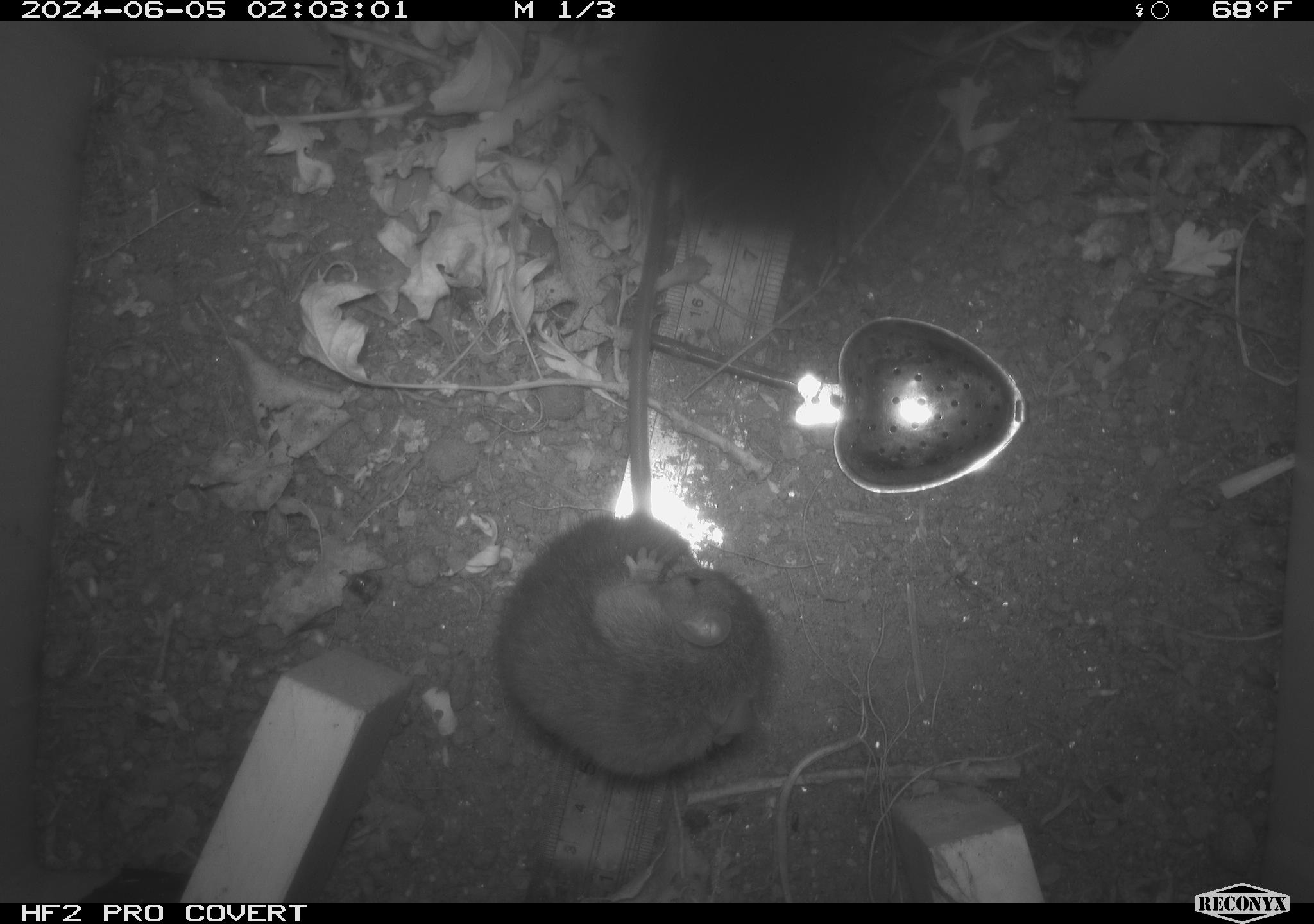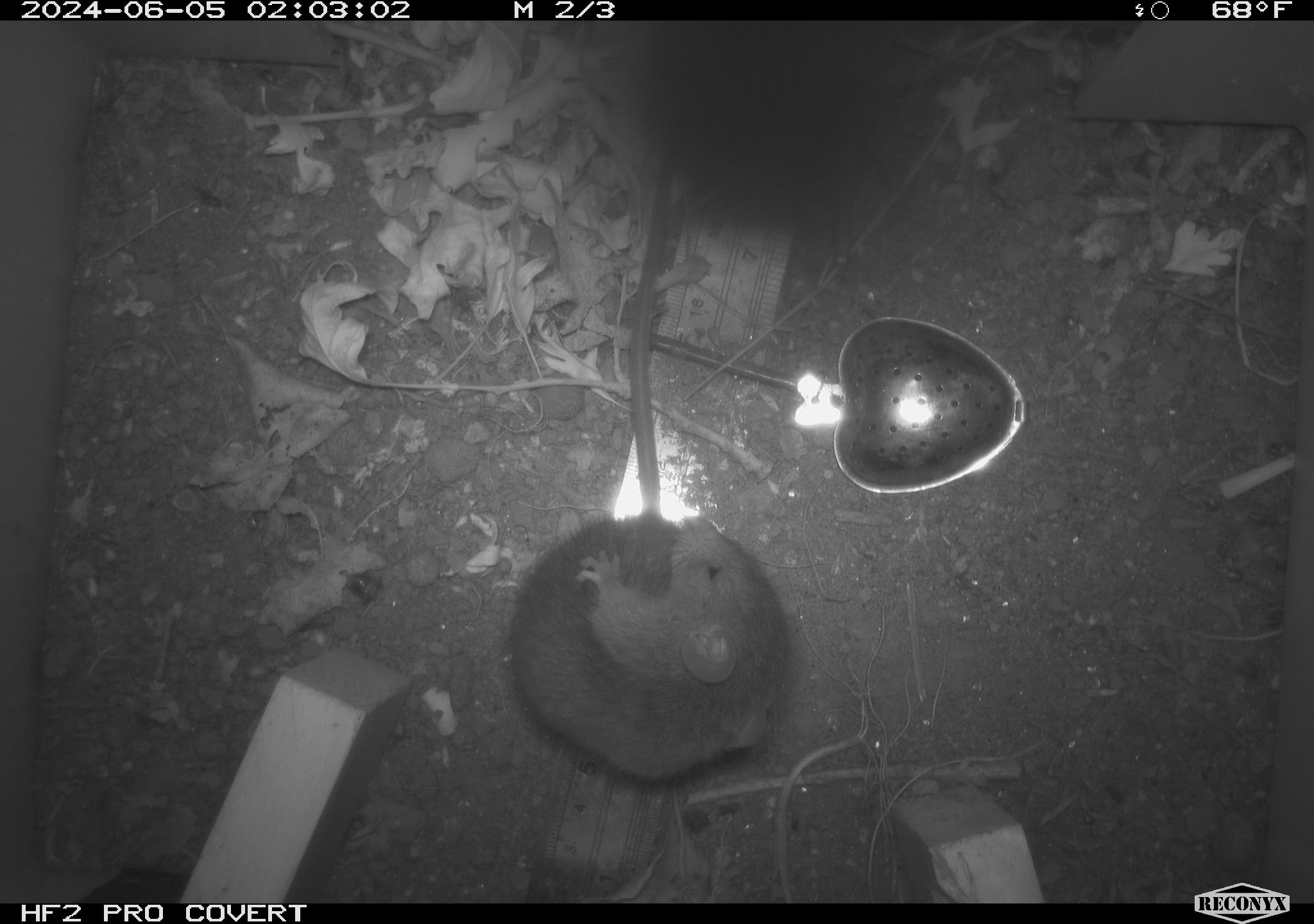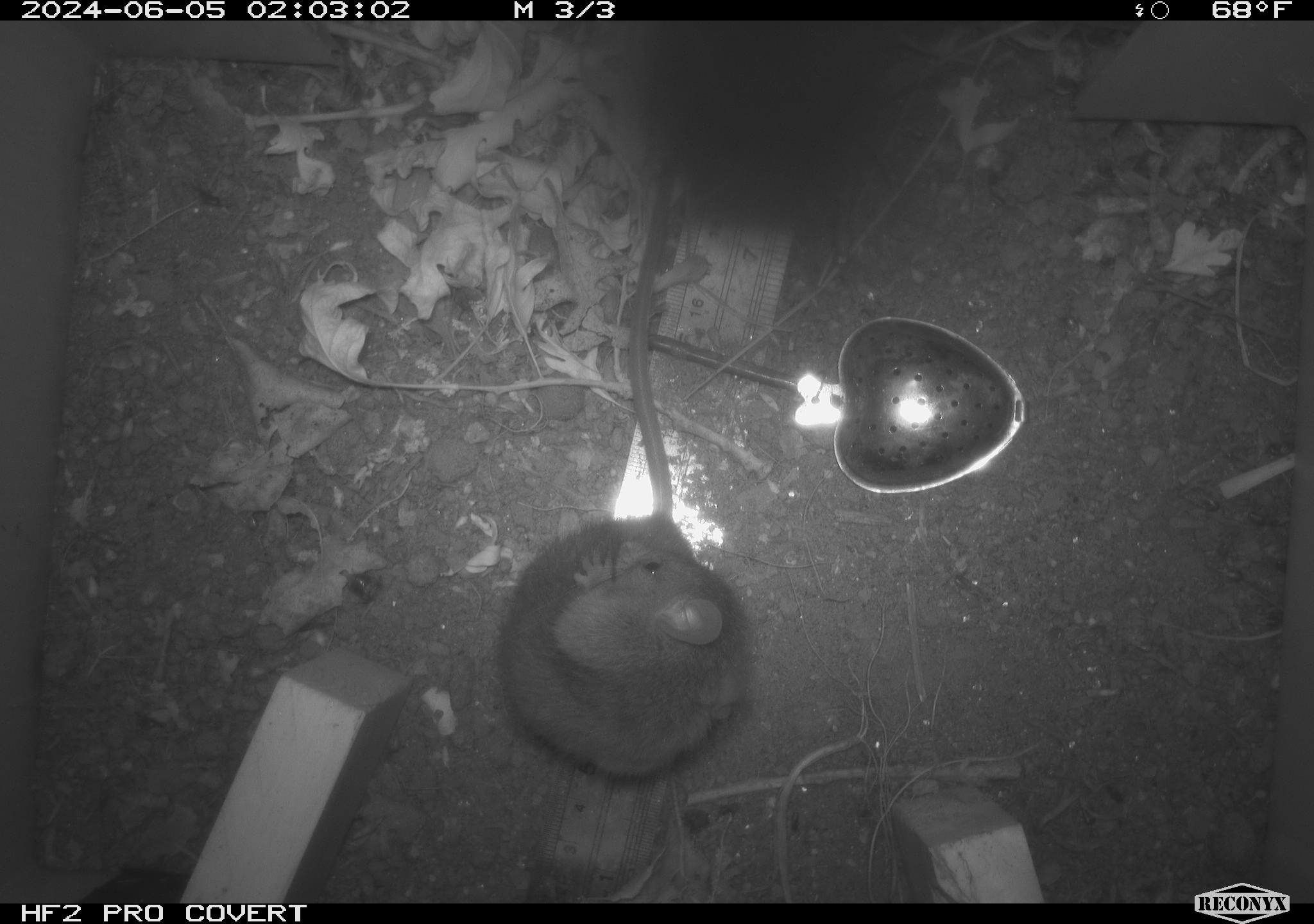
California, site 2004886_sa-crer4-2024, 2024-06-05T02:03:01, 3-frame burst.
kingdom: Animalia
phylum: Chordata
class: Mammalia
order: Rodentia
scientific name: Rodentia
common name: mouse species